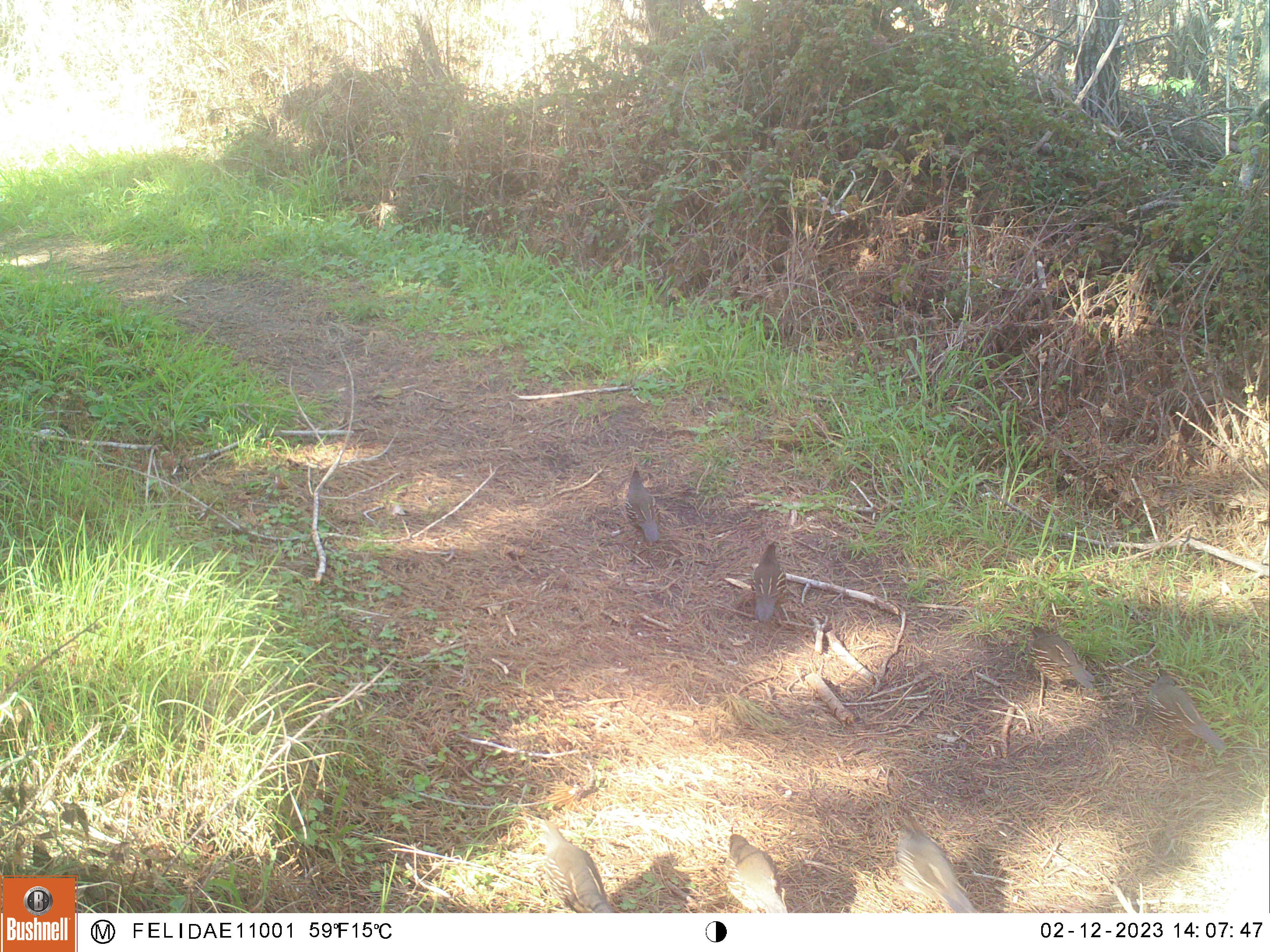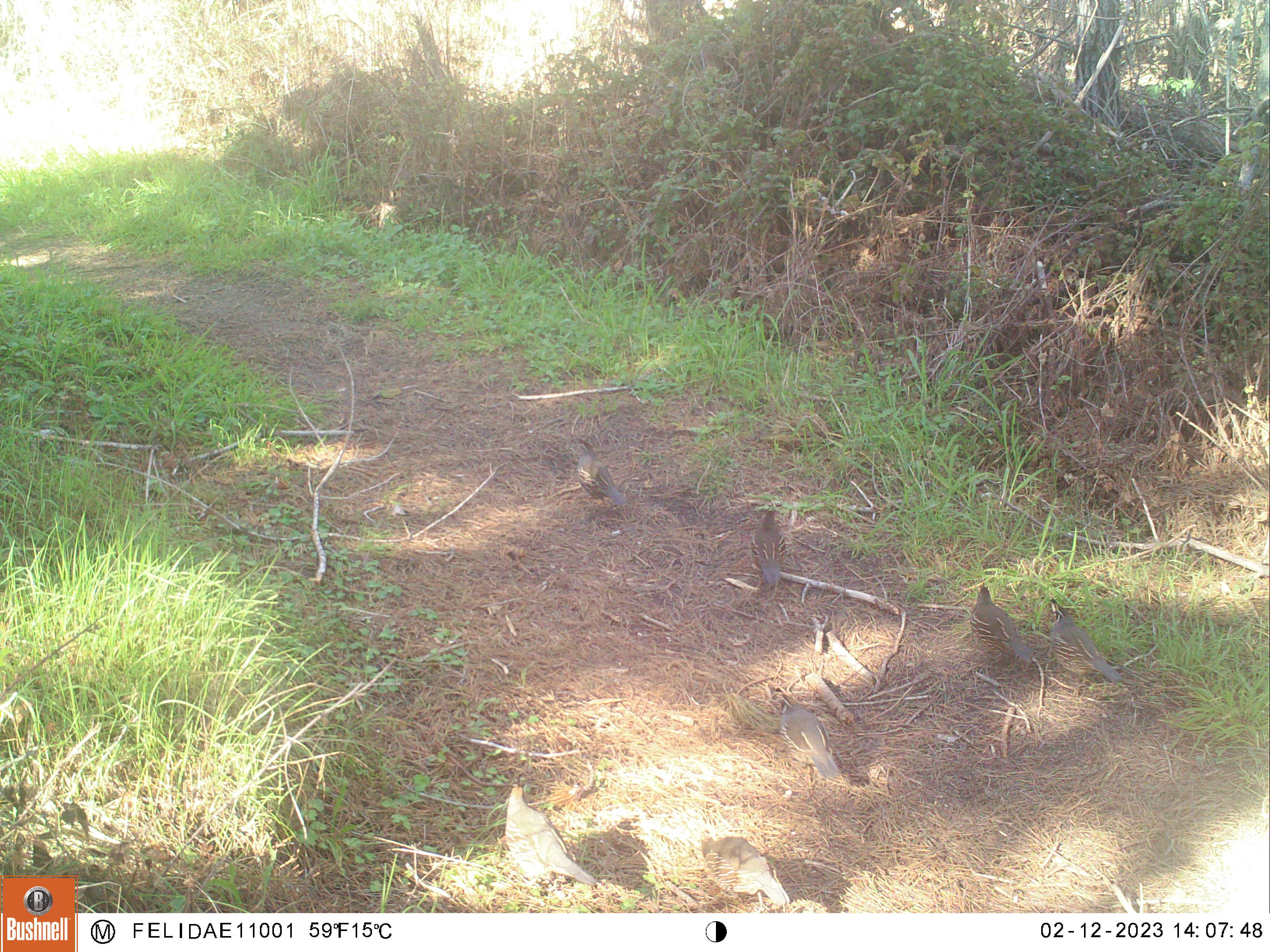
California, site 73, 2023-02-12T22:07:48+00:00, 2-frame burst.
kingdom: Animalia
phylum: Chordata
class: Aves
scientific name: Aves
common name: bird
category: unknown bird